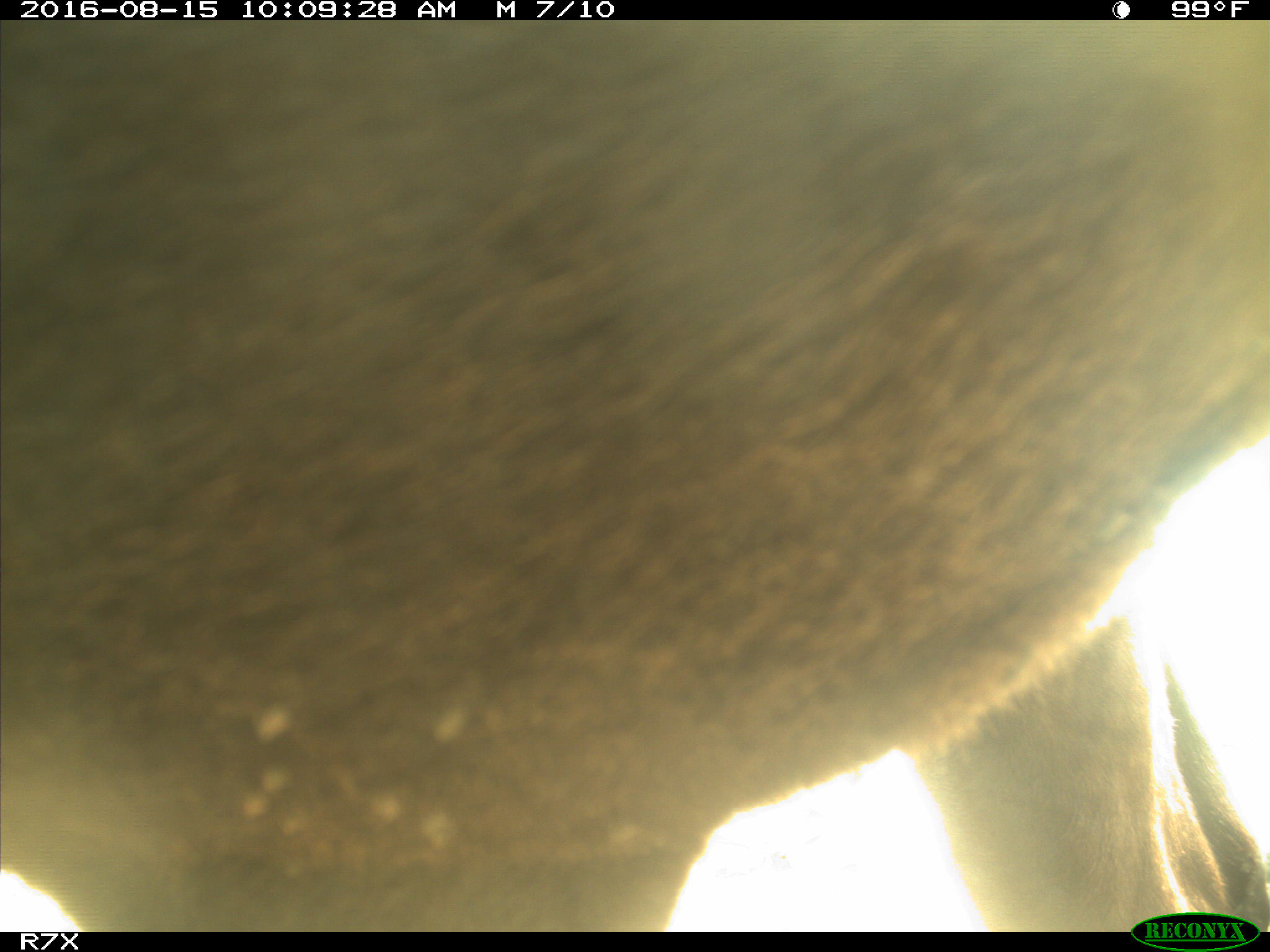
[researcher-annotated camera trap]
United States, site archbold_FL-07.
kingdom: Animalia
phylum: Chordata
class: Mammalia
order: Artiodactyla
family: Bovidae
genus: Bos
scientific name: Bos taurus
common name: domestic cow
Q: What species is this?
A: Bos taurus (domestic cow).